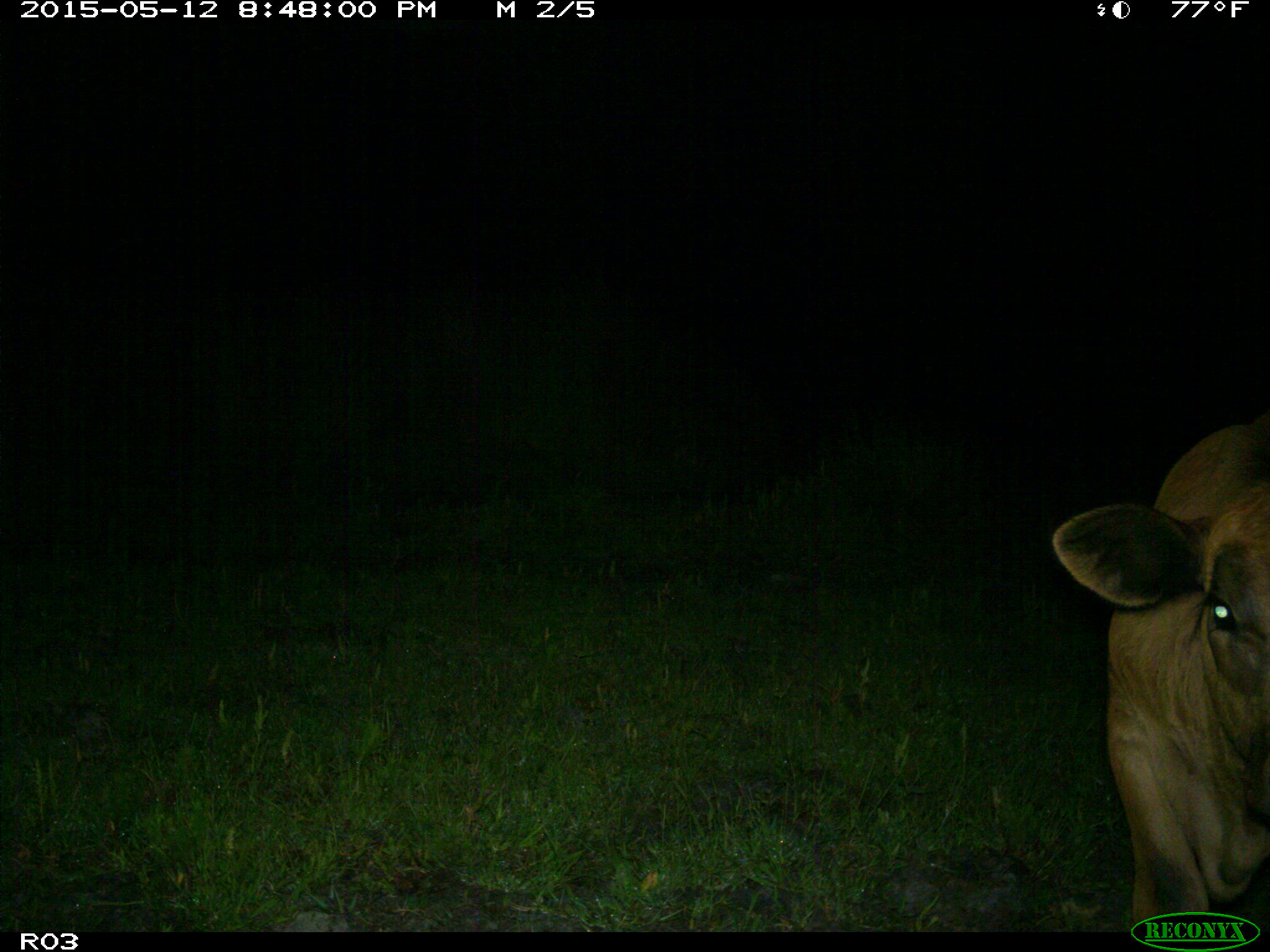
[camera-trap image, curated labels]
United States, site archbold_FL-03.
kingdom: Animalia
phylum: Chordata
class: Mammalia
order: Artiodactyla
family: Bovidae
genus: Bos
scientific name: Bos taurus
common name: domestic cow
Bos taurus (domestic cow).